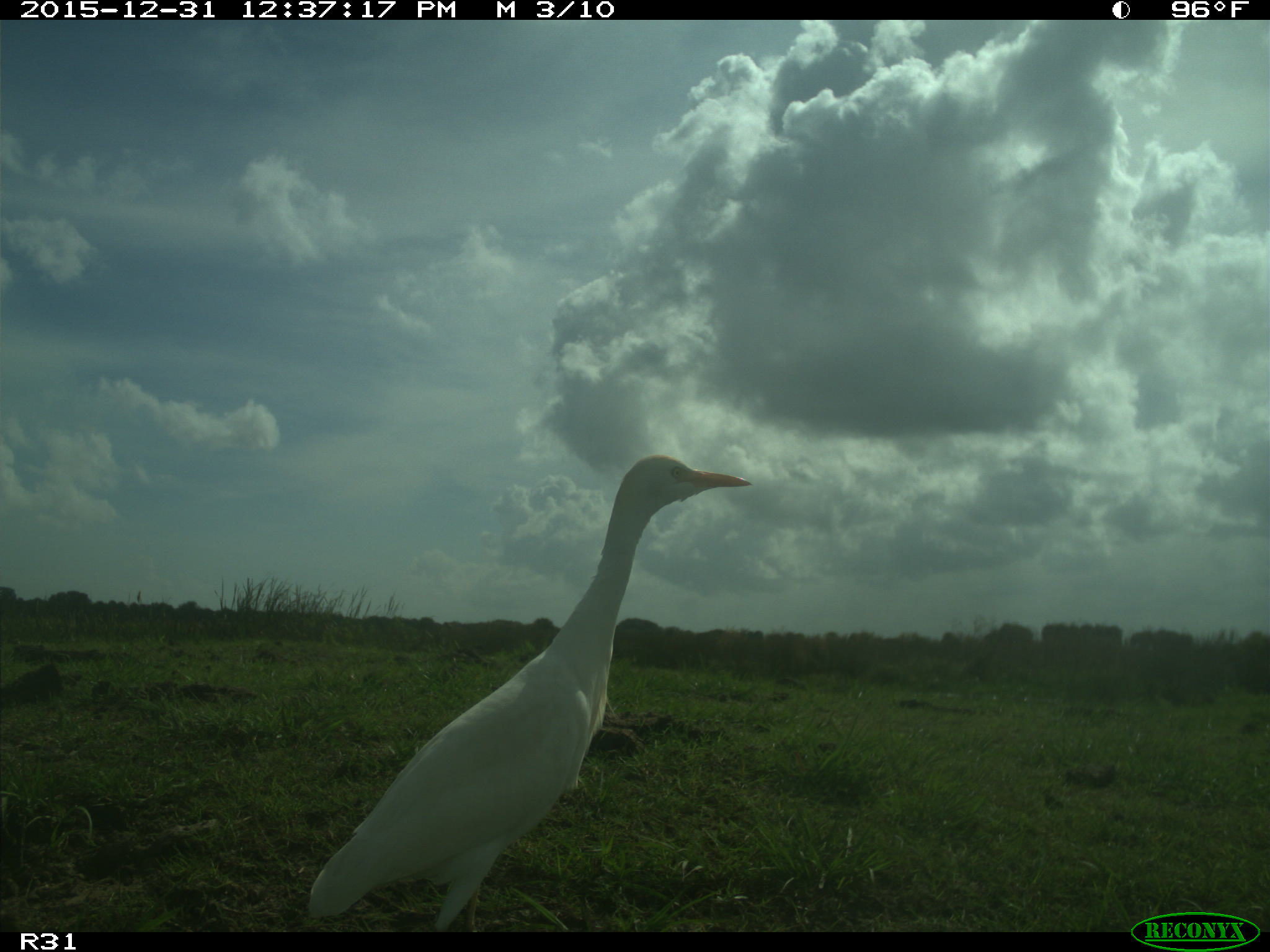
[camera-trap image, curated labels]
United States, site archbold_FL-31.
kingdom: Animalia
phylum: Chordata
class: Aves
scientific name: Aves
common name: birds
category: unidentified bird